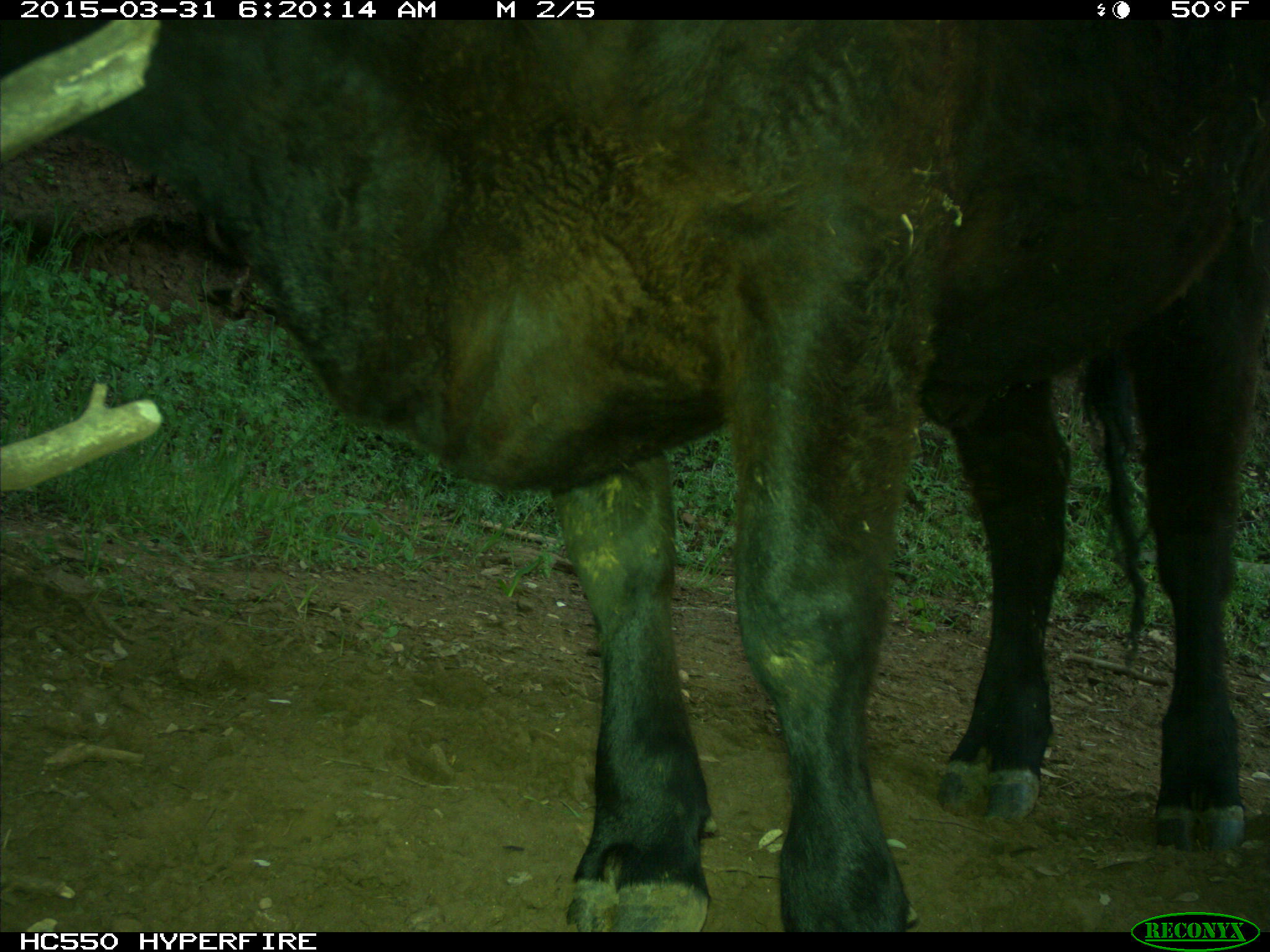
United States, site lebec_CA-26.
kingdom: Animalia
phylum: Chordata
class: Mammalia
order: Artiodactyla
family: Bovidae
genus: Bos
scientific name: Bos taurus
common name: domestic cow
Bos taurus (domestic cow).